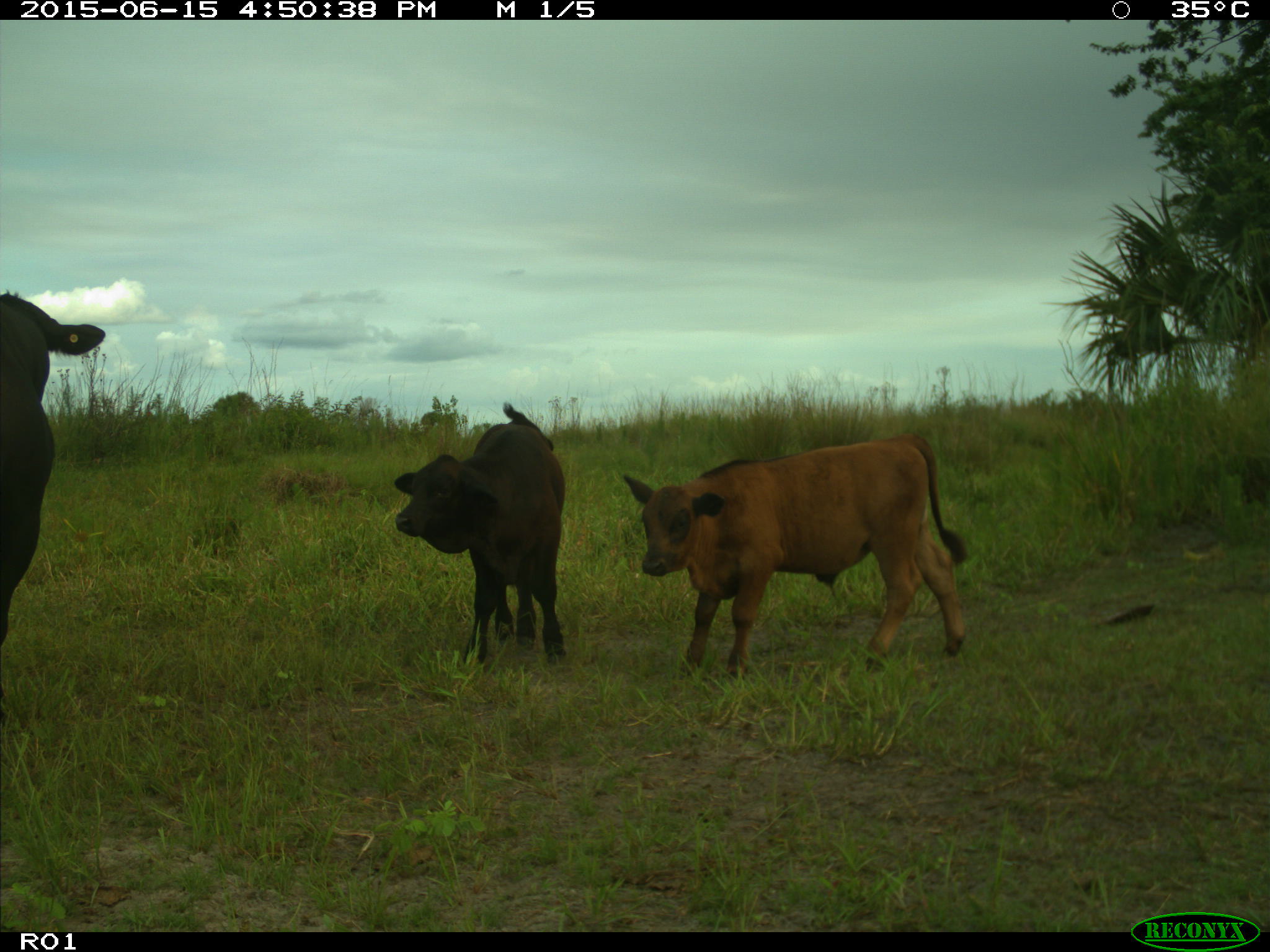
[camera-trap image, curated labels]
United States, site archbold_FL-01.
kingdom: Animalia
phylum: Chordata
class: Mammalia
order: Artiodactyla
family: Bovidae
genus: Bos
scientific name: Bos taurus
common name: domestic cow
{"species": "Bos taurus (domestic cow)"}